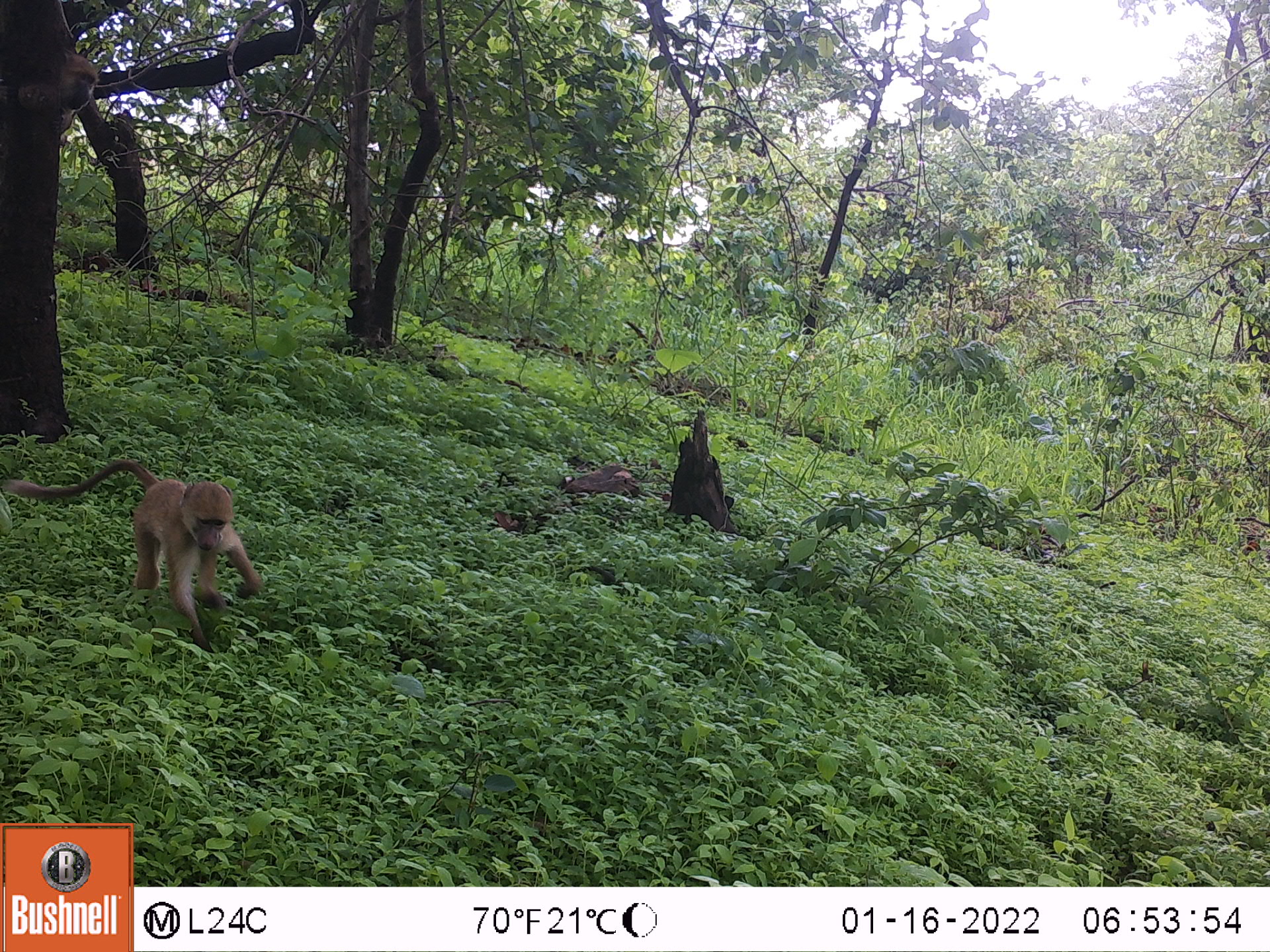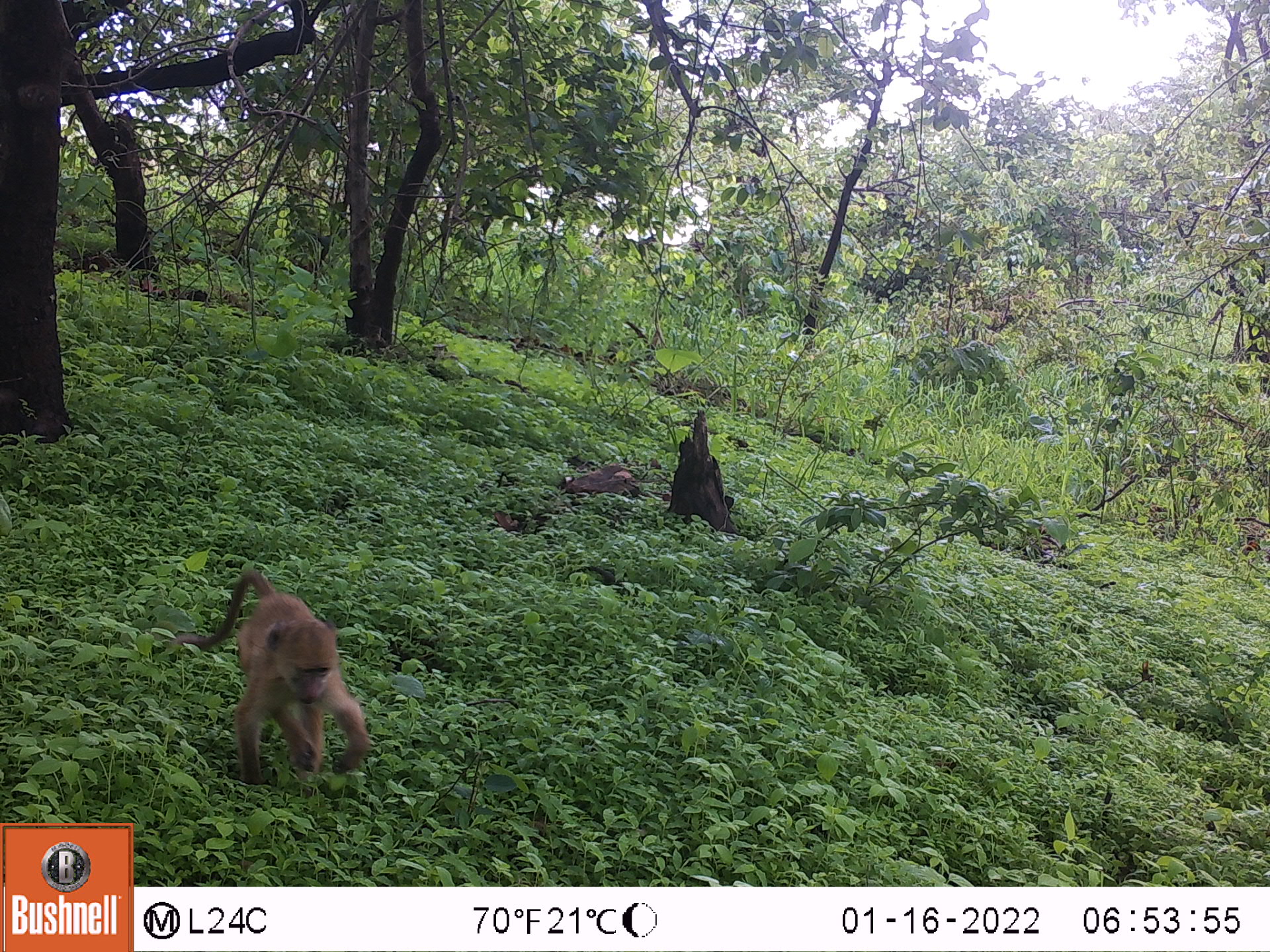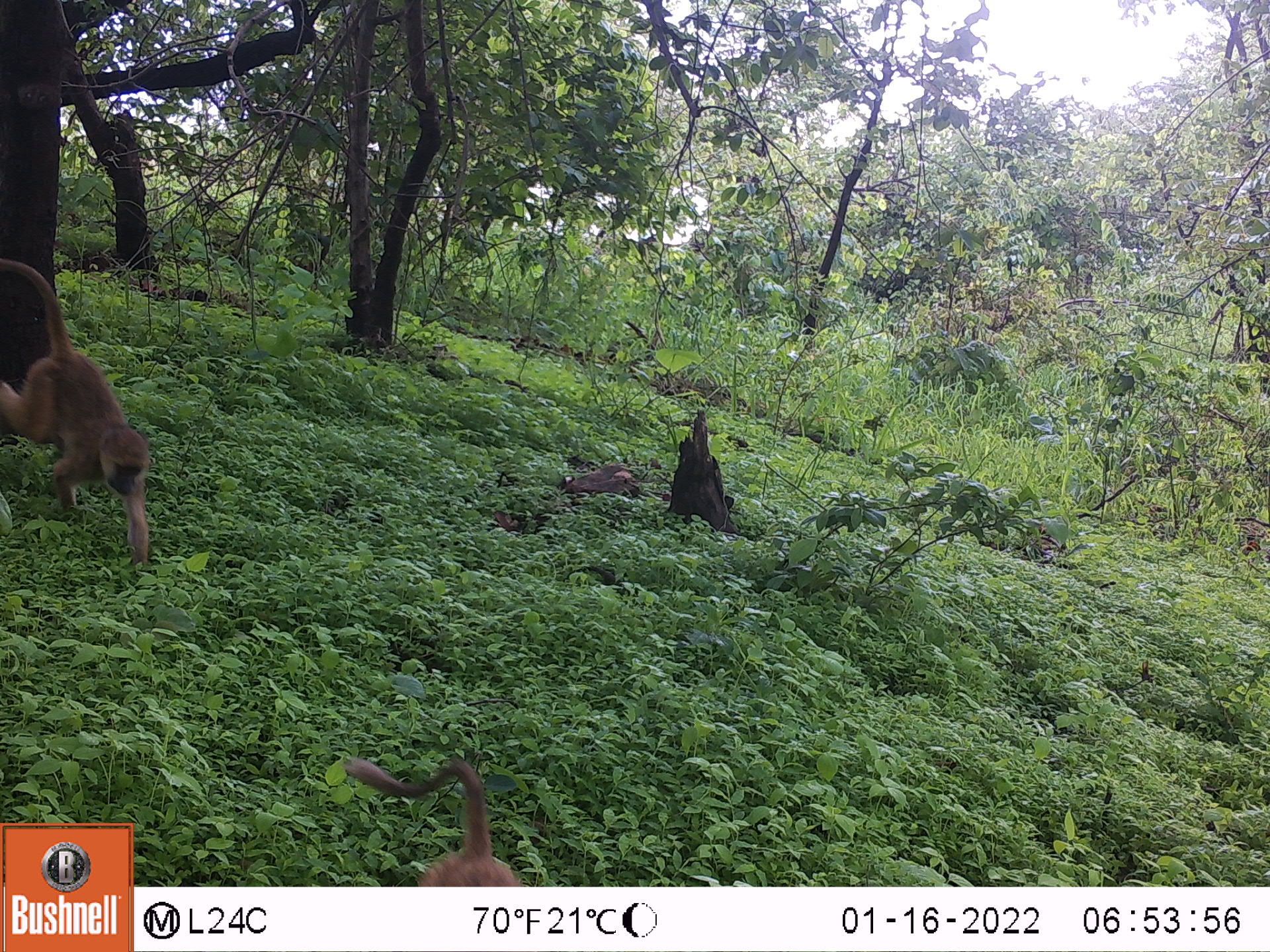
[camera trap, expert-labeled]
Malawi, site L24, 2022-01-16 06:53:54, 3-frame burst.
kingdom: Animalia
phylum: Chordata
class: Mammalia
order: Primates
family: Cercopithecidae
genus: Papio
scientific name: Papio cynocephalus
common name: yellow baboon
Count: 1.